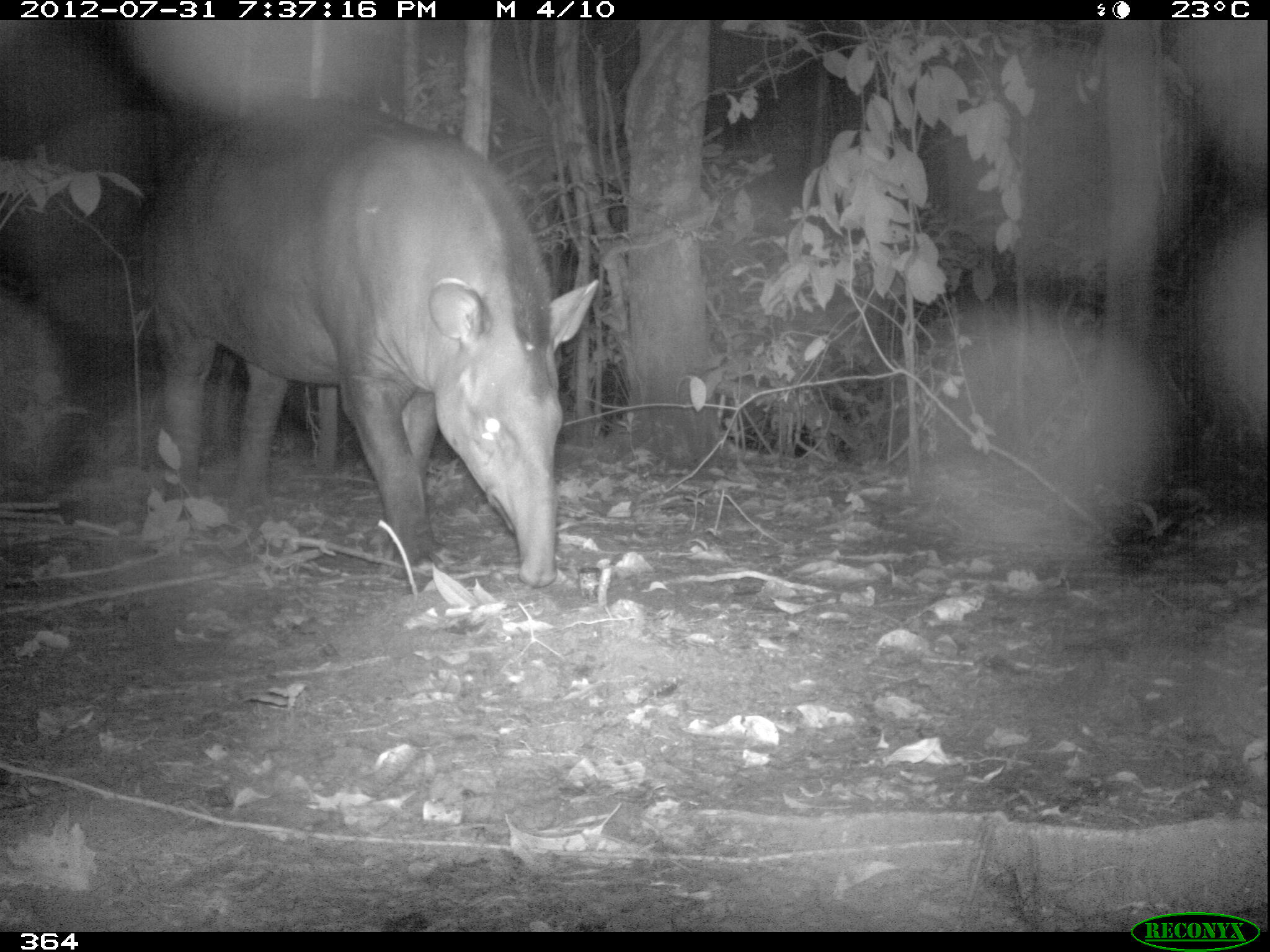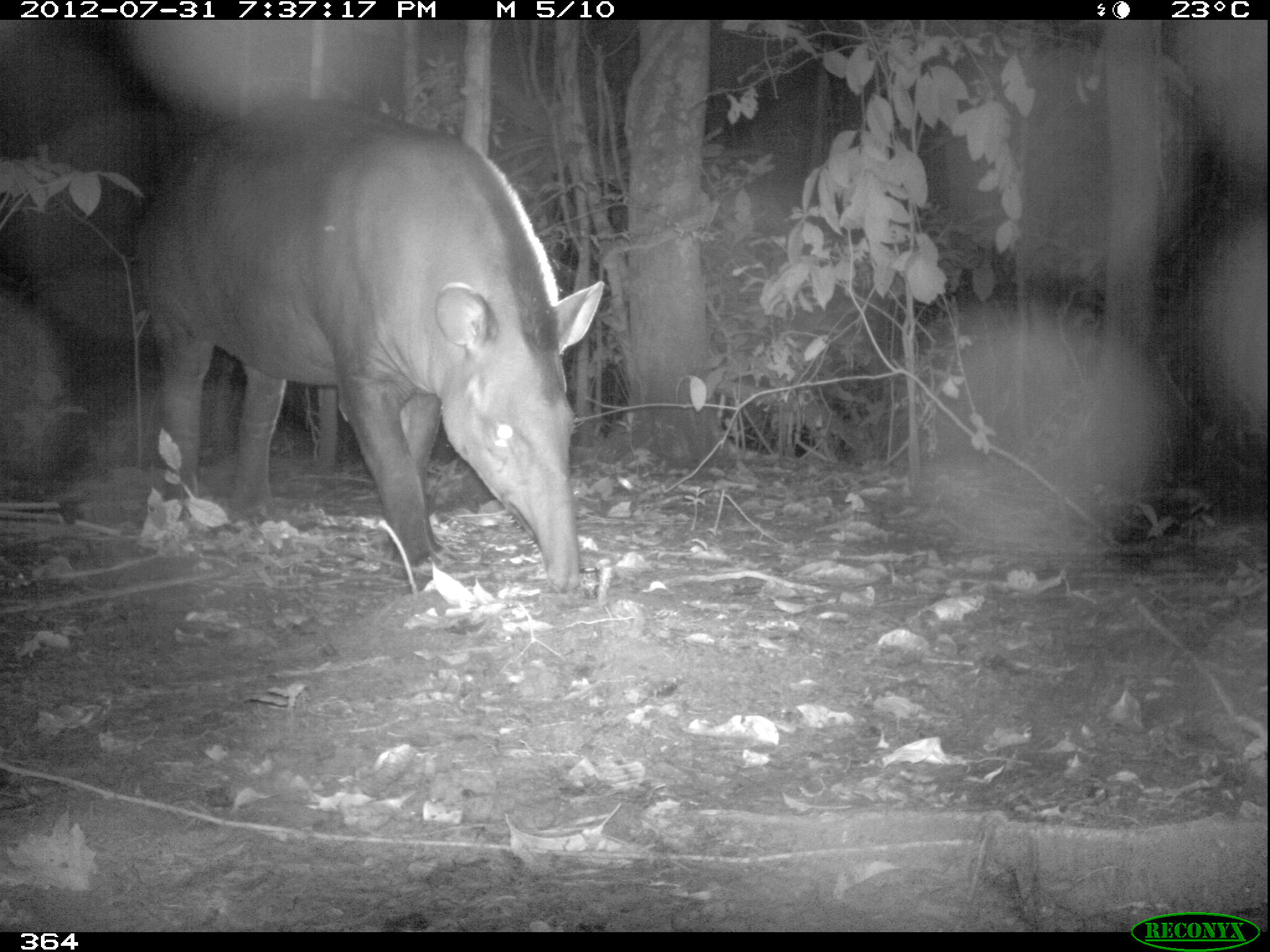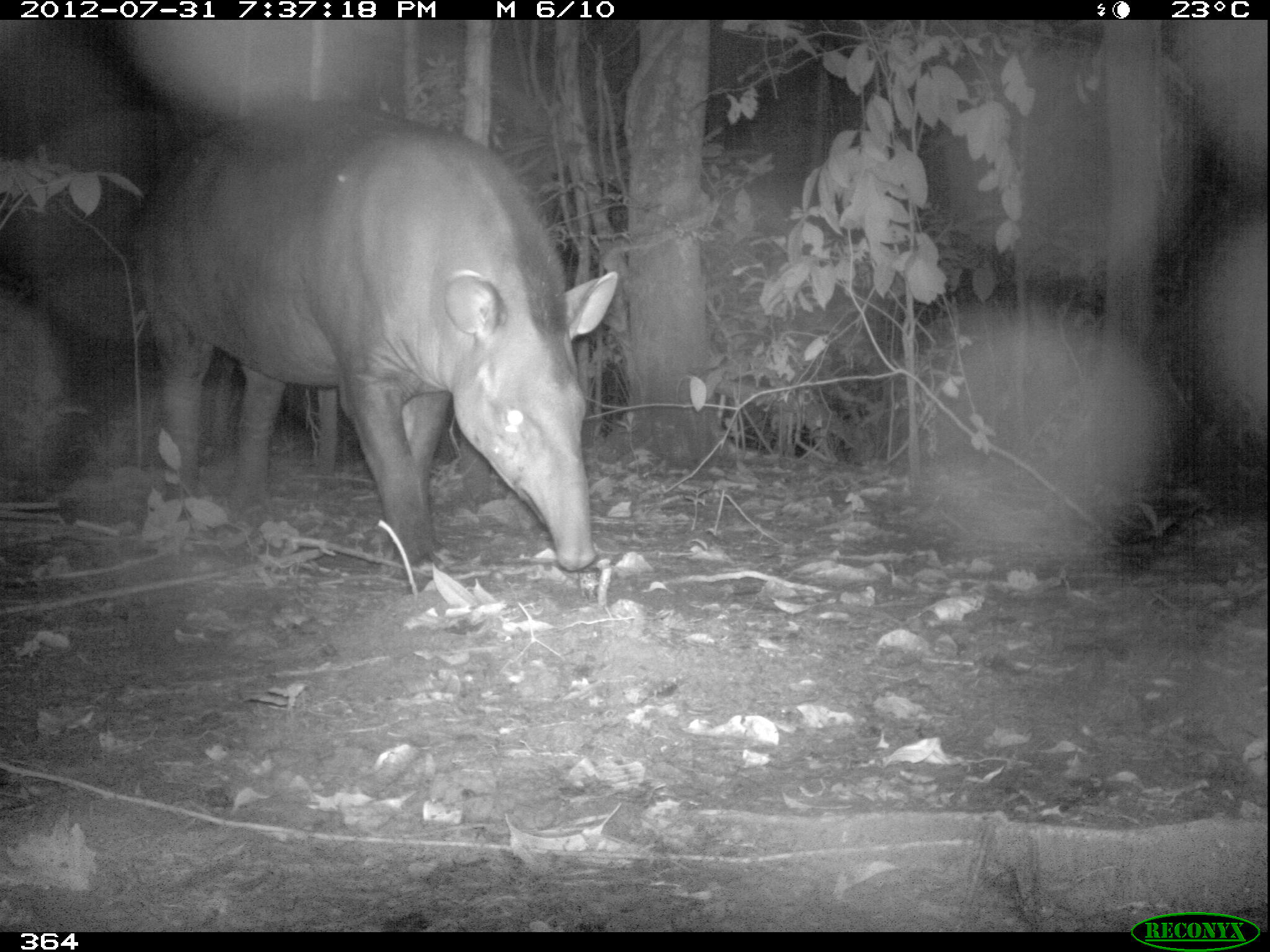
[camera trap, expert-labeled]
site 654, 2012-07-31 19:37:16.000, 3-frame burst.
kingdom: Animalia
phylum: Chordata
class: Mammalia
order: Perissodactyla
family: Tapiridae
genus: Tapirus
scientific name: Tapirus terrestris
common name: south american tapir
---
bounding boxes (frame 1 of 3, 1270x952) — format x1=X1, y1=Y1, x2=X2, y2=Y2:
tapirus terrestris: x1=141, y1=97, x2=598, y2=587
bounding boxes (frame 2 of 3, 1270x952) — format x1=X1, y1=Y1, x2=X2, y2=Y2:
tapirus terrestris: x1=120, y1=98, x2=600, y2=594